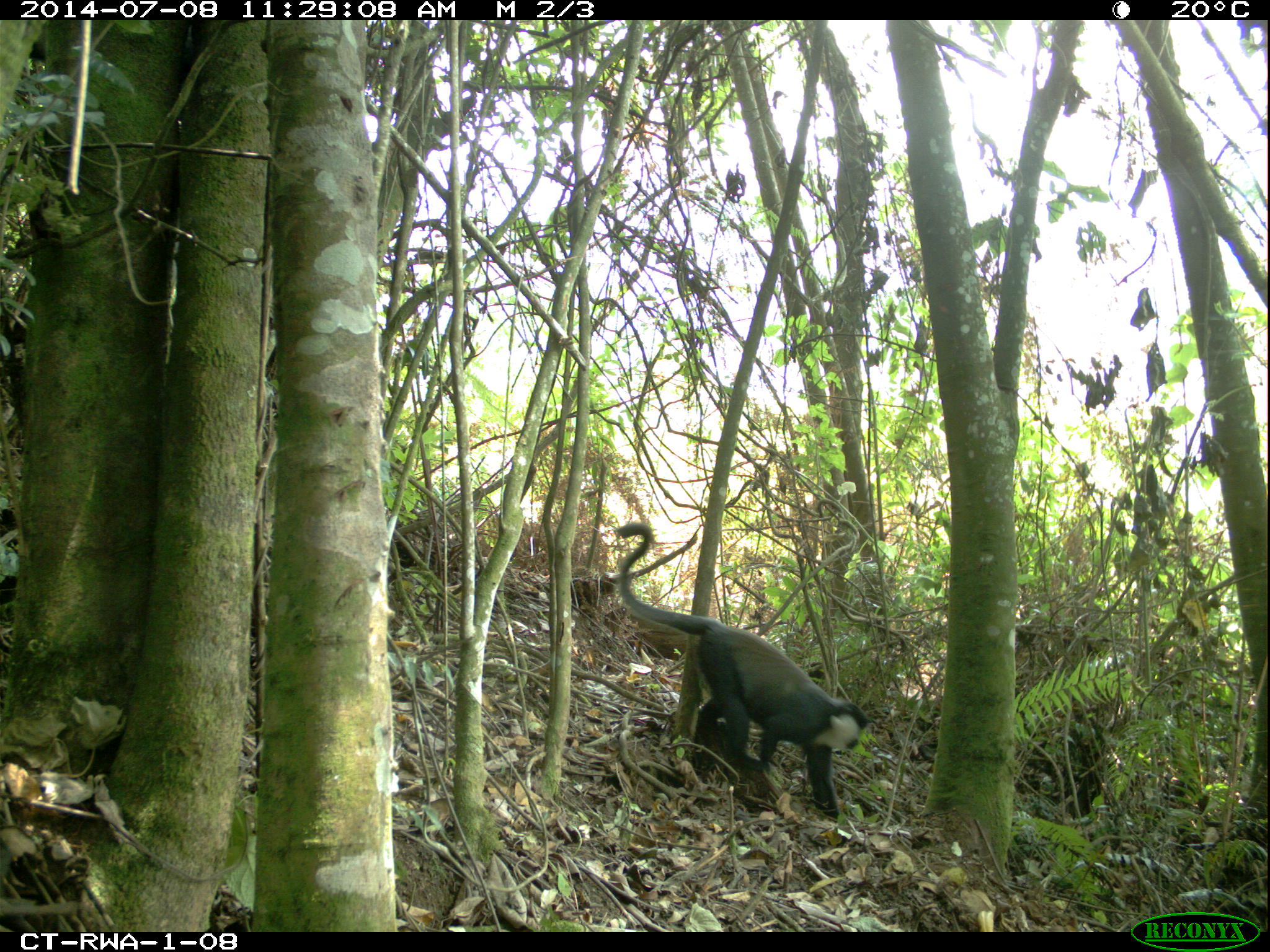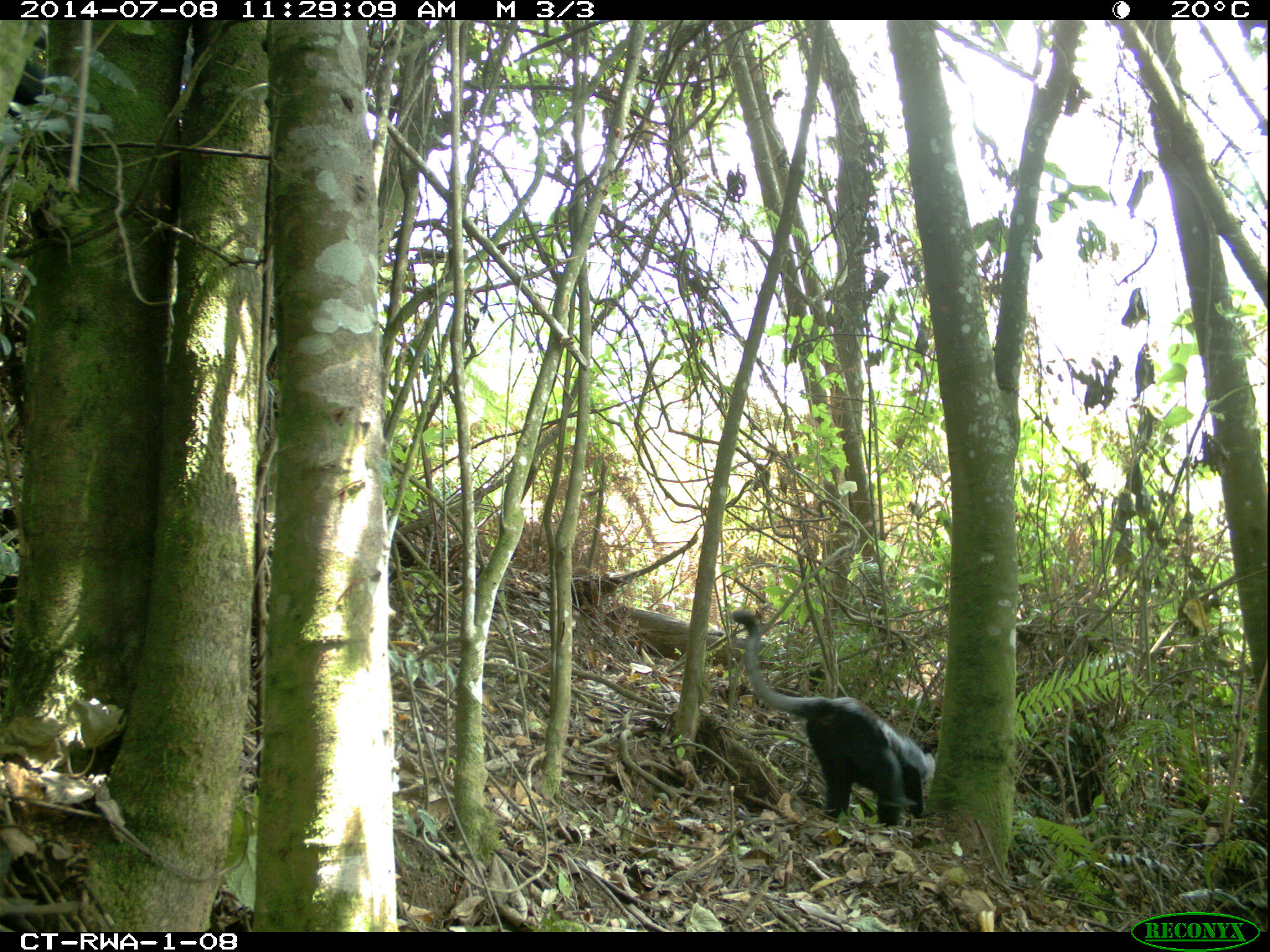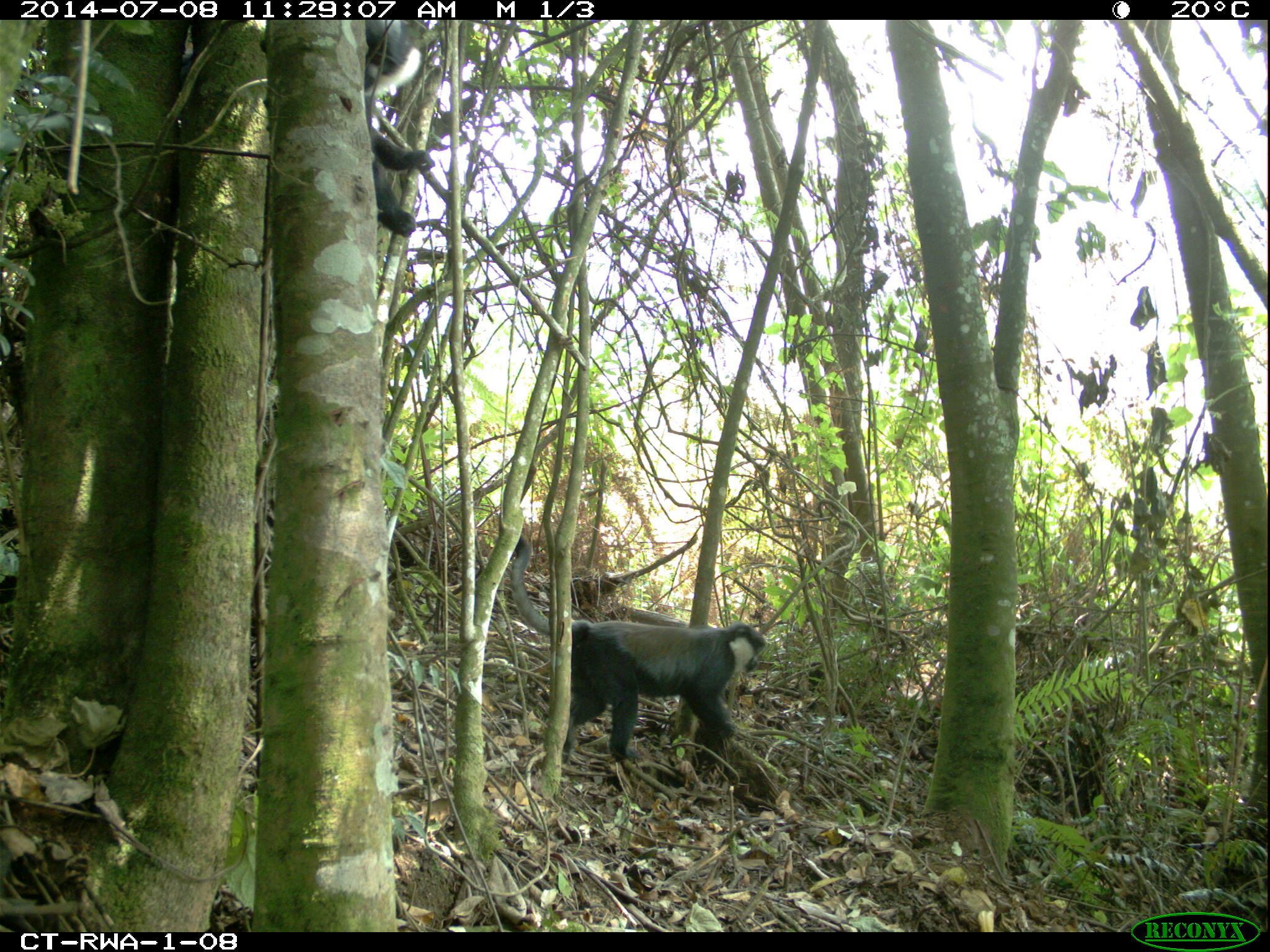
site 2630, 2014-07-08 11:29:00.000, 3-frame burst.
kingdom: Animalia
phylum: Chordata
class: Mammalia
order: Primates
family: Cercopithecidae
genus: Allochrocebus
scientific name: Allochrocebus lhoesti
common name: l'hoest's monkey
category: cercopithecus lhoesti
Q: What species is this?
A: Cercopithecus lhoesti (l'hoest's monkey) (Allochrocebus lhoesti).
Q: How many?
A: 2.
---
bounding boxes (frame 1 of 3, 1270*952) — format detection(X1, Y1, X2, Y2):
cercopithecus lhoesti: detection(612, 522, 868, 818)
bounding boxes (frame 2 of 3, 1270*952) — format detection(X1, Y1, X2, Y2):
cercopithecus lhoesti: detection(731, 607, 936, 827)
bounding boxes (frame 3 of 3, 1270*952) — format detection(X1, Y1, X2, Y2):
cercopithecus lhoesti: detection(511, 532, 766, 766)